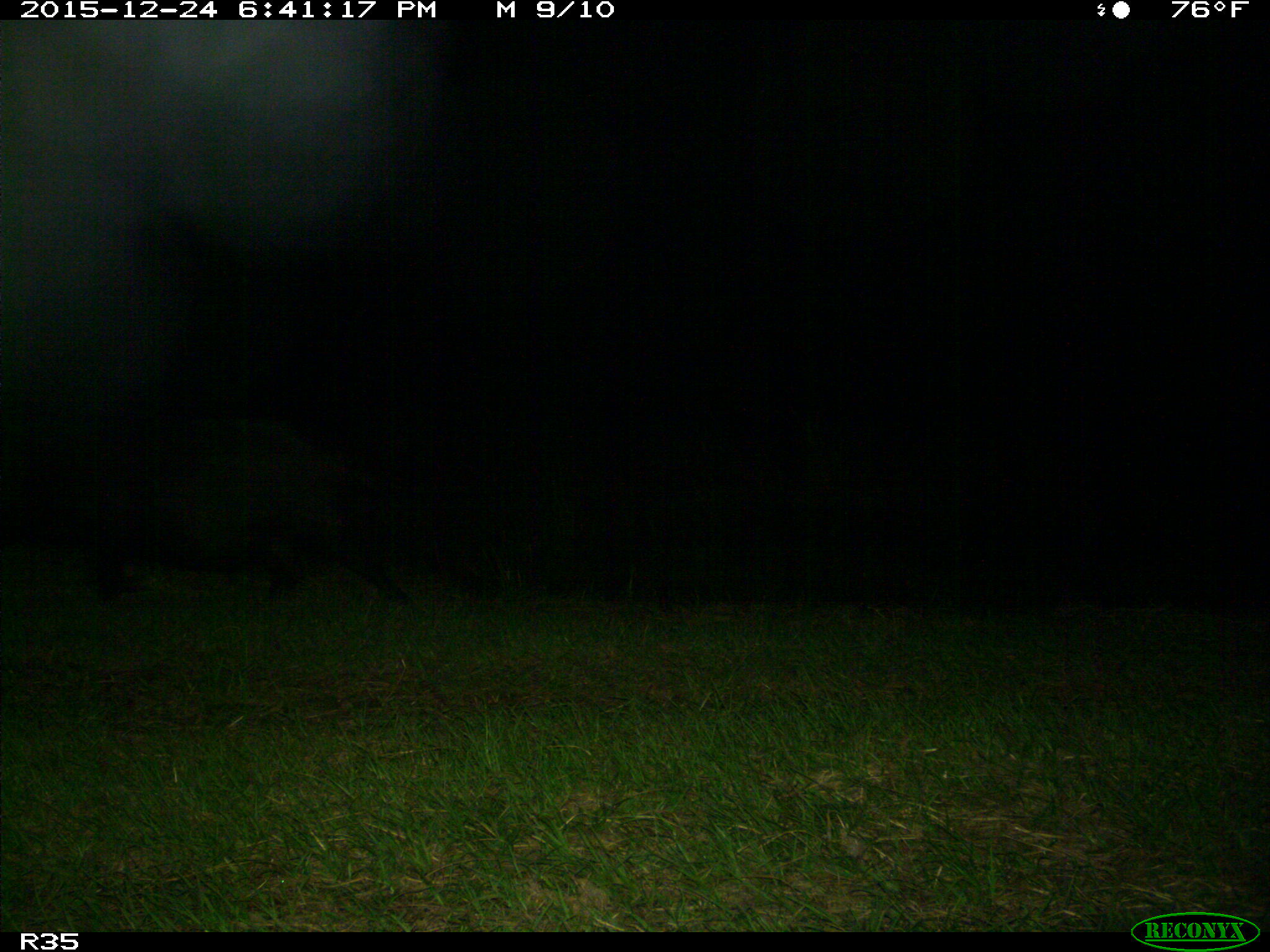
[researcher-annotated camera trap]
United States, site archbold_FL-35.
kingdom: Animalia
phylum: Chordata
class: Mammalia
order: Artiodactyla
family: Suidae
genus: Sus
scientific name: Sus scrofa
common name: wild boar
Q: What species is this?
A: Sus scrofa (wild boar).